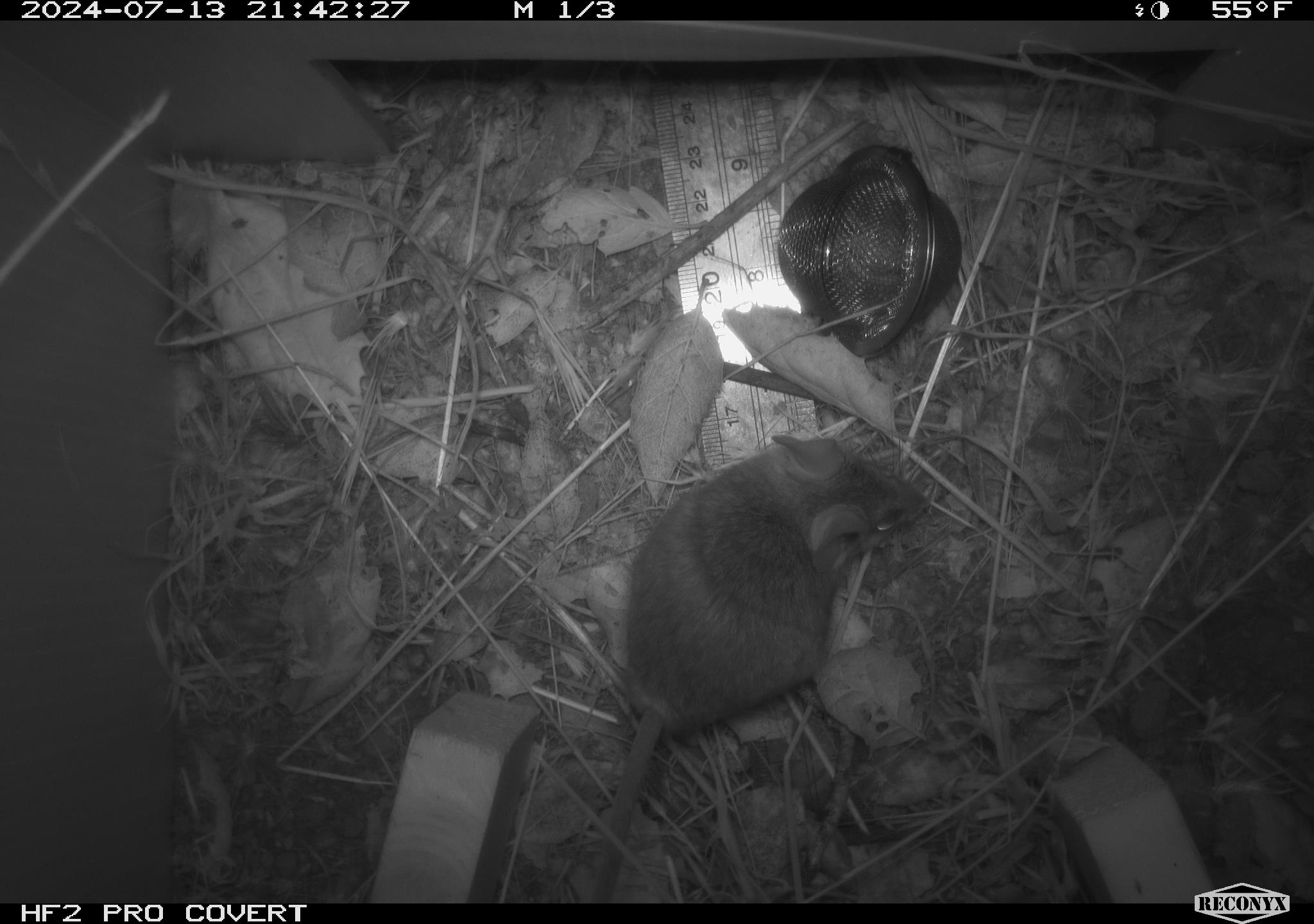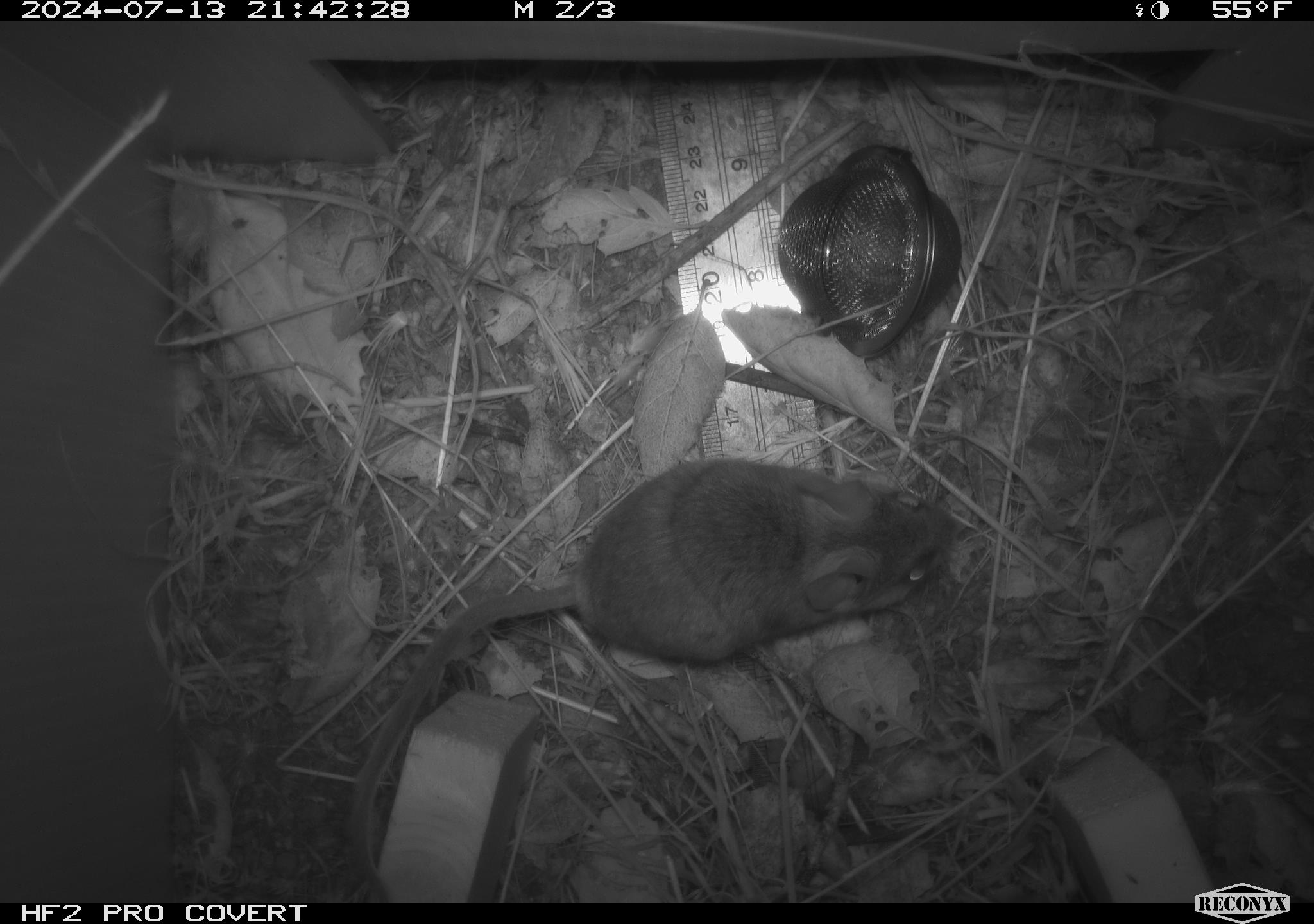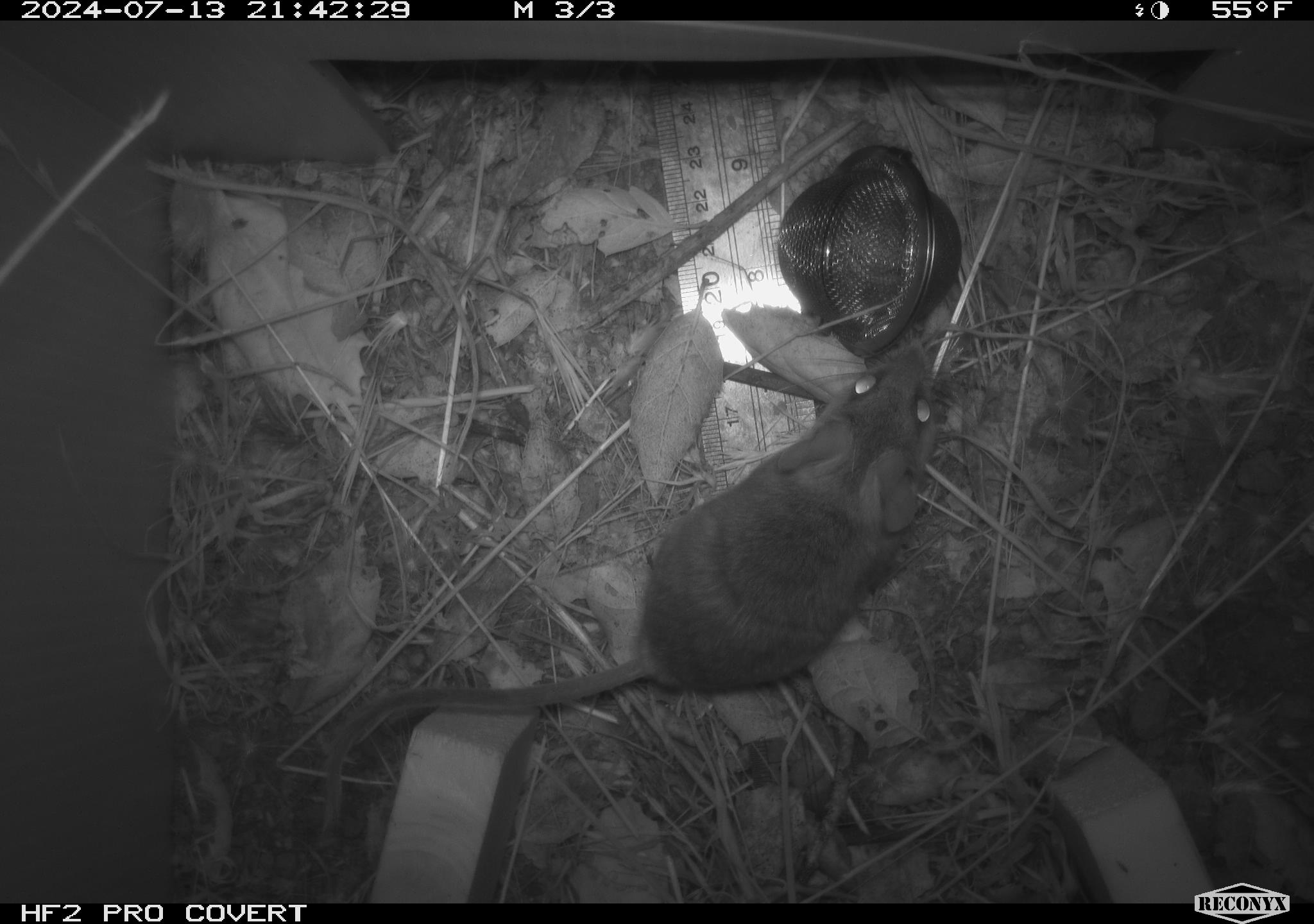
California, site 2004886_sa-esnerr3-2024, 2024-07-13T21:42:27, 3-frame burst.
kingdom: Animalia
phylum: Chordata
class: Mammalia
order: Rodentia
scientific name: Rodentia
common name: rodent